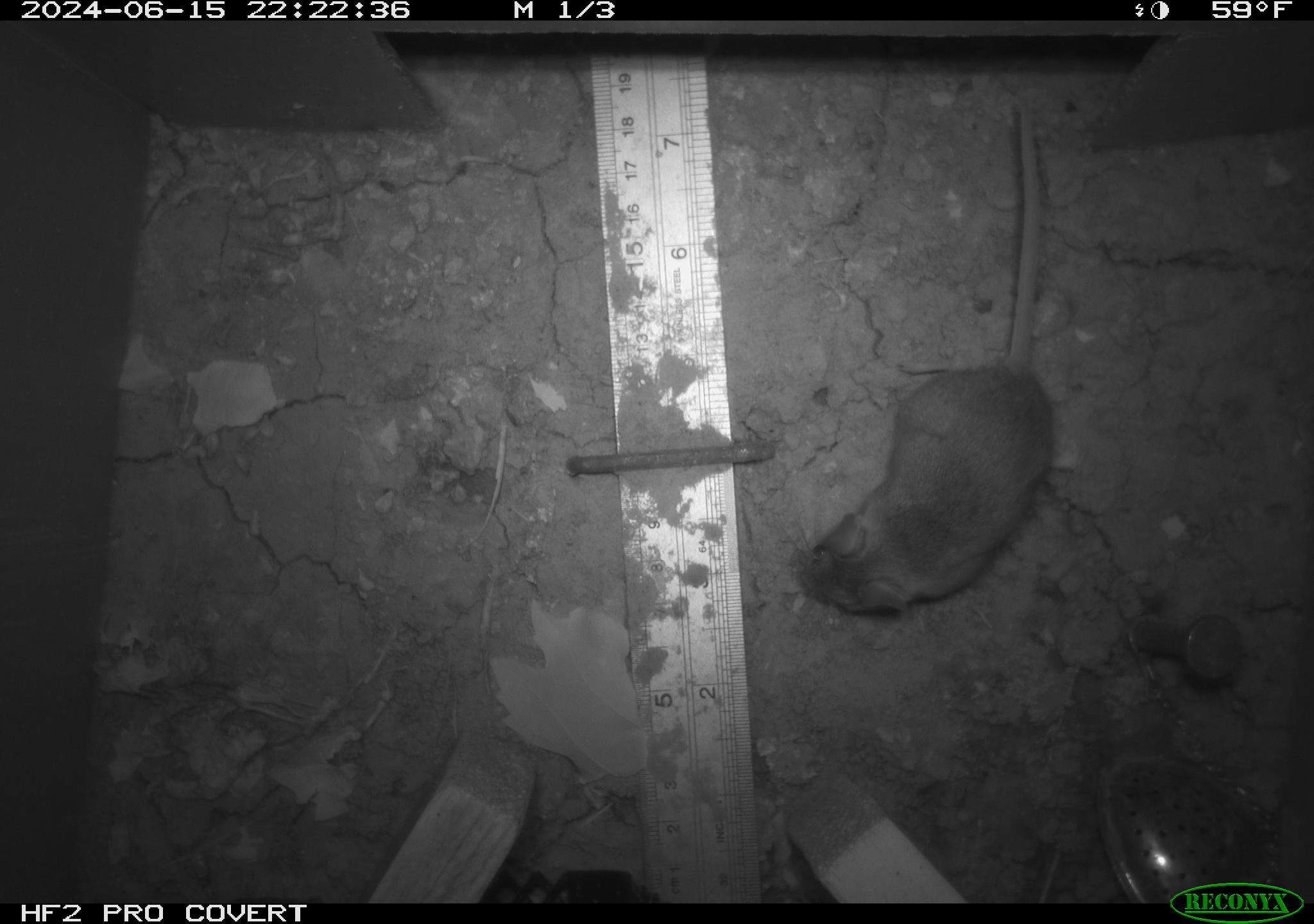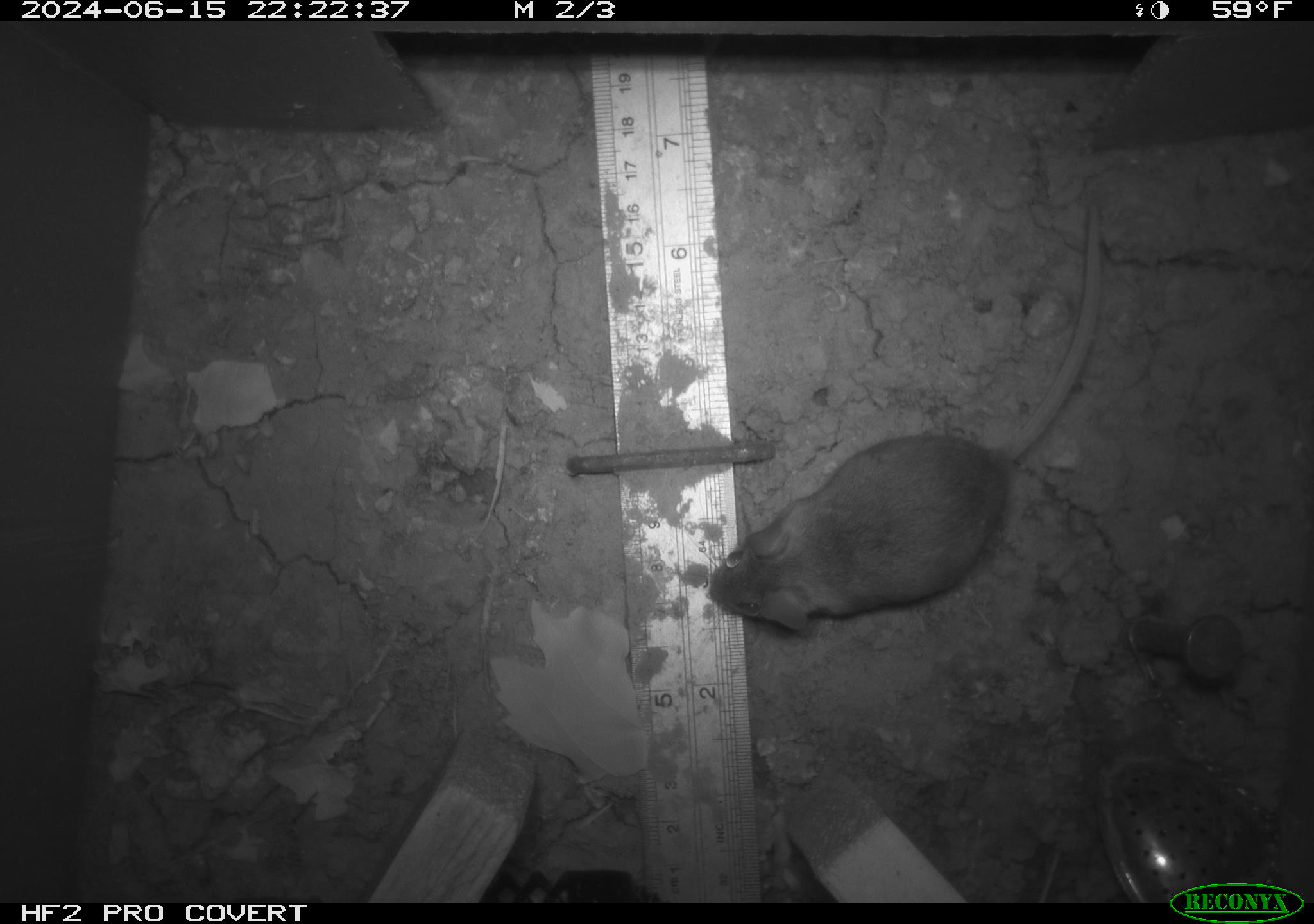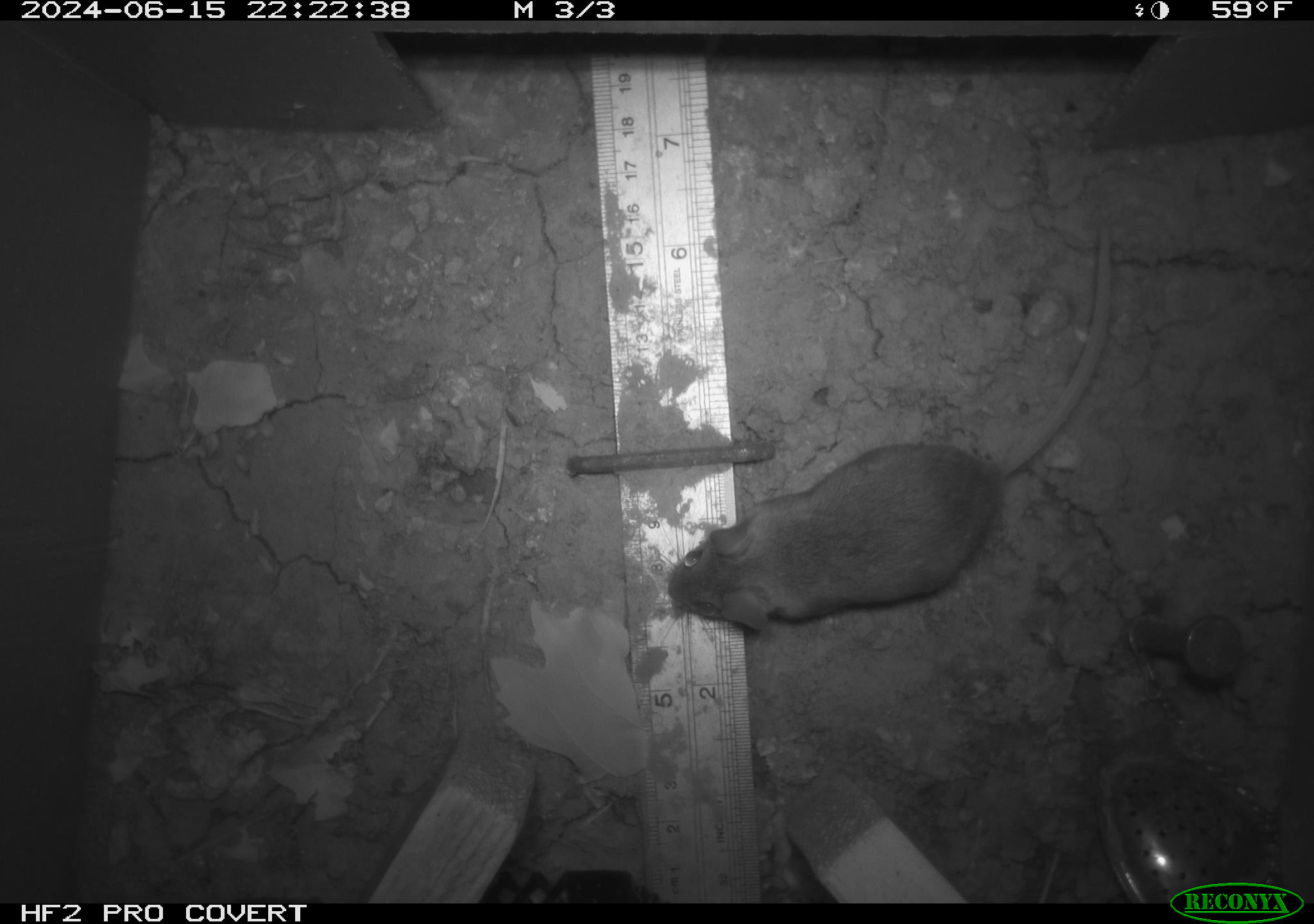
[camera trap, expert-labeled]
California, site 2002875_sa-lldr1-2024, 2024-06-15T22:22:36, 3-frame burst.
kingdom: Animalia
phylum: Chordata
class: Mammalia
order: Rodentia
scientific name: Rodentia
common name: rodent